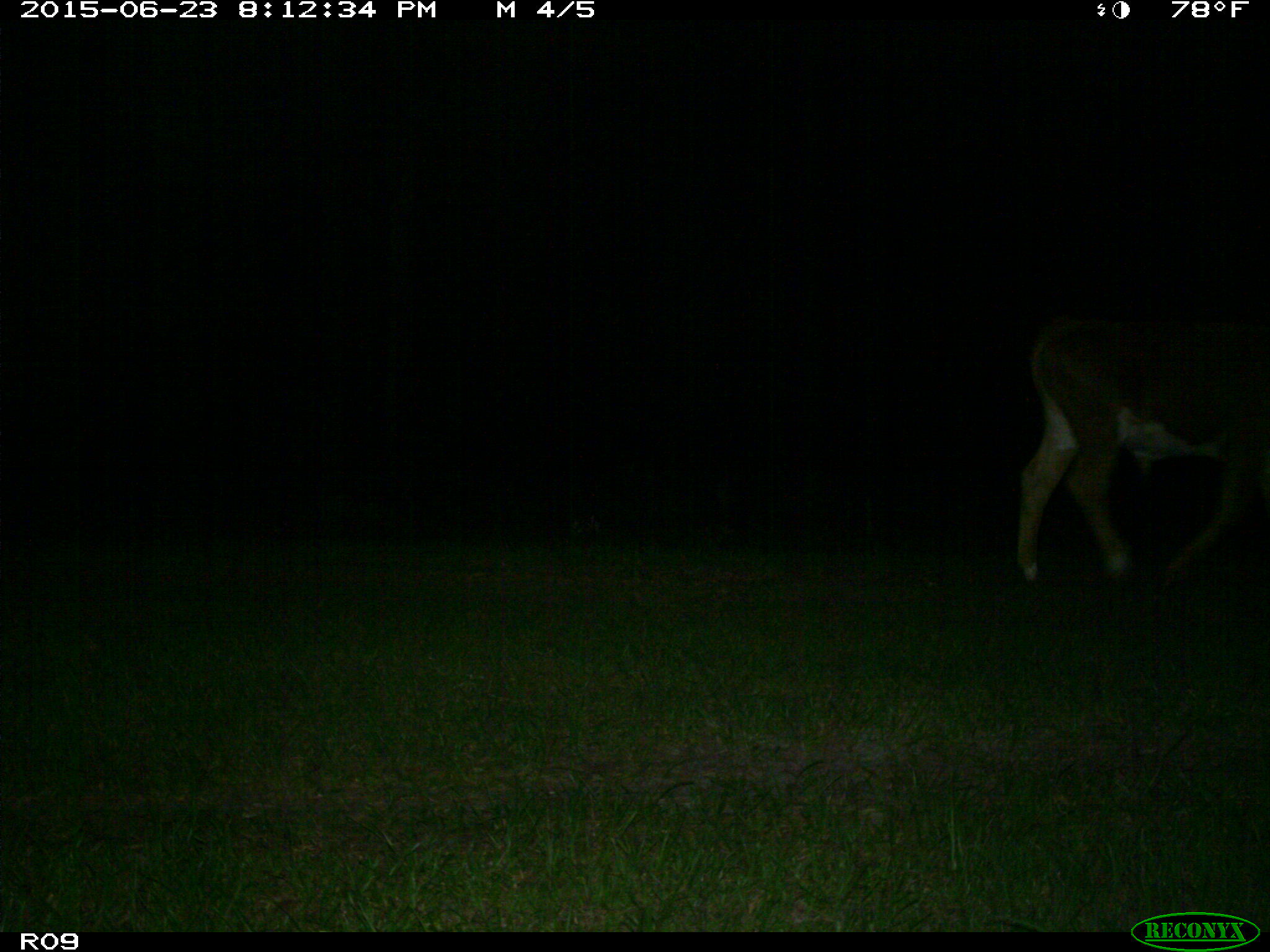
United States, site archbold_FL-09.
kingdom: Animalia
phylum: Chordata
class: Mammalia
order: Artiodactyla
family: Bovidae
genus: Bos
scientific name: Bos taurus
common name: domestic cow